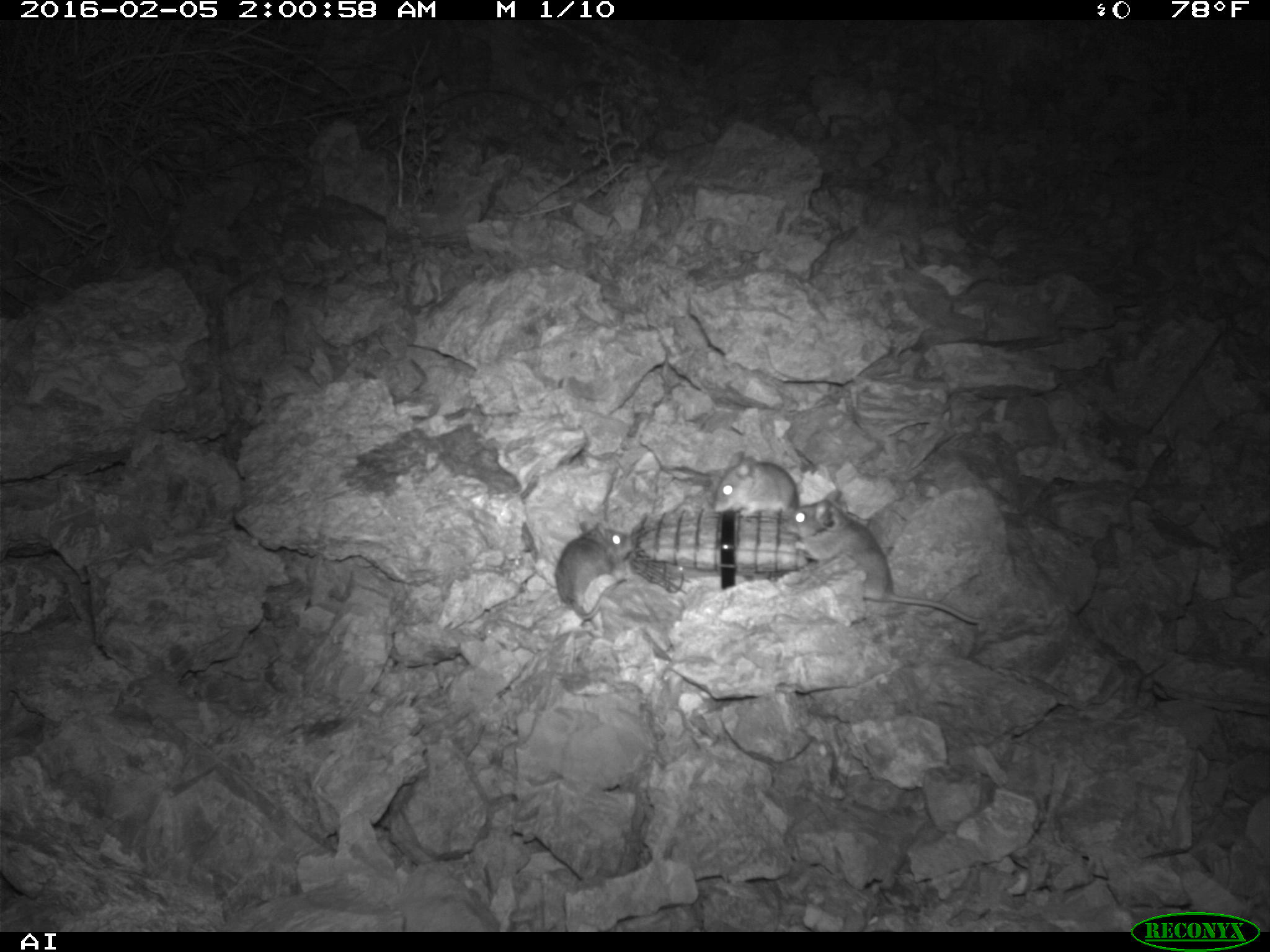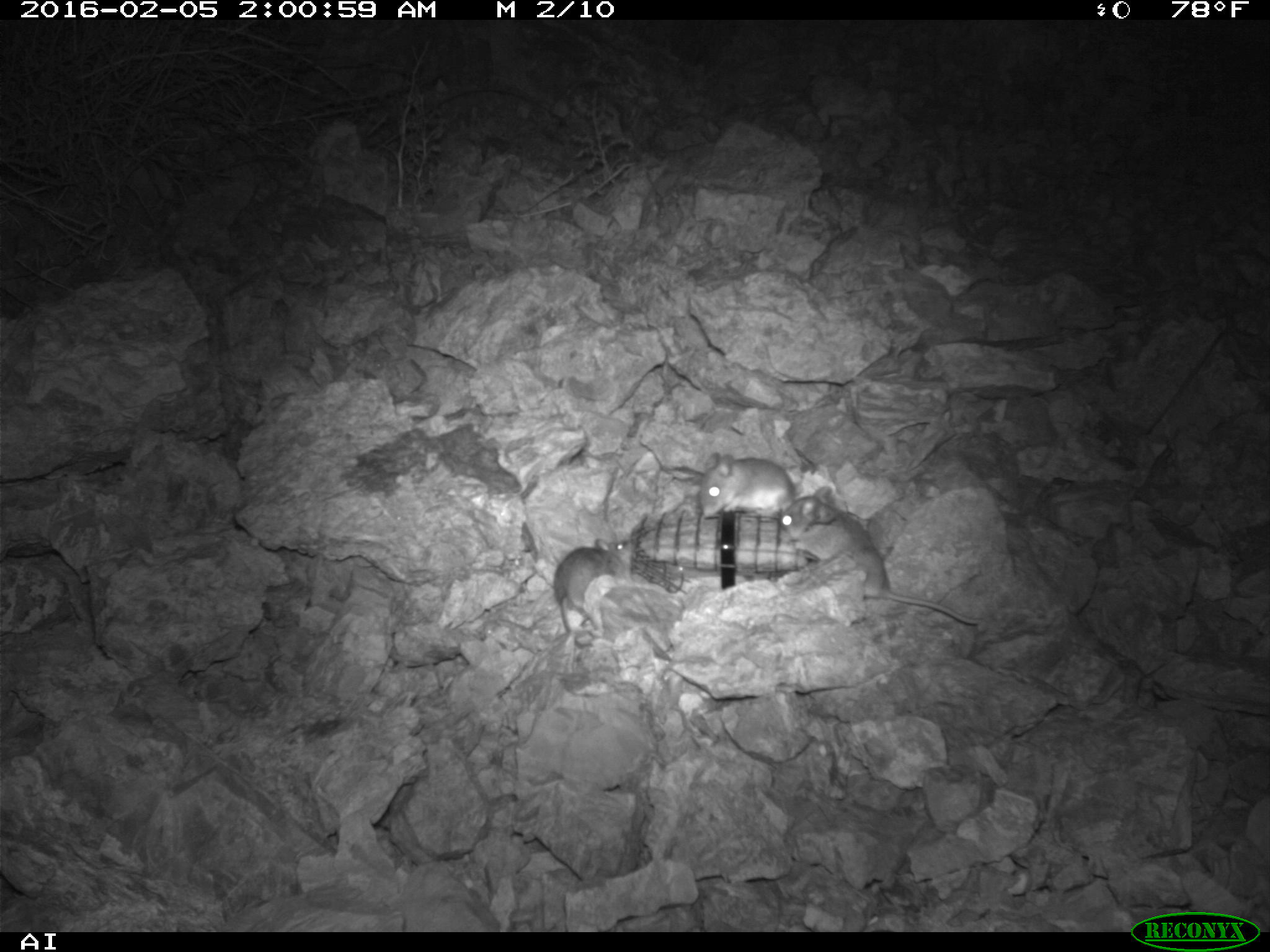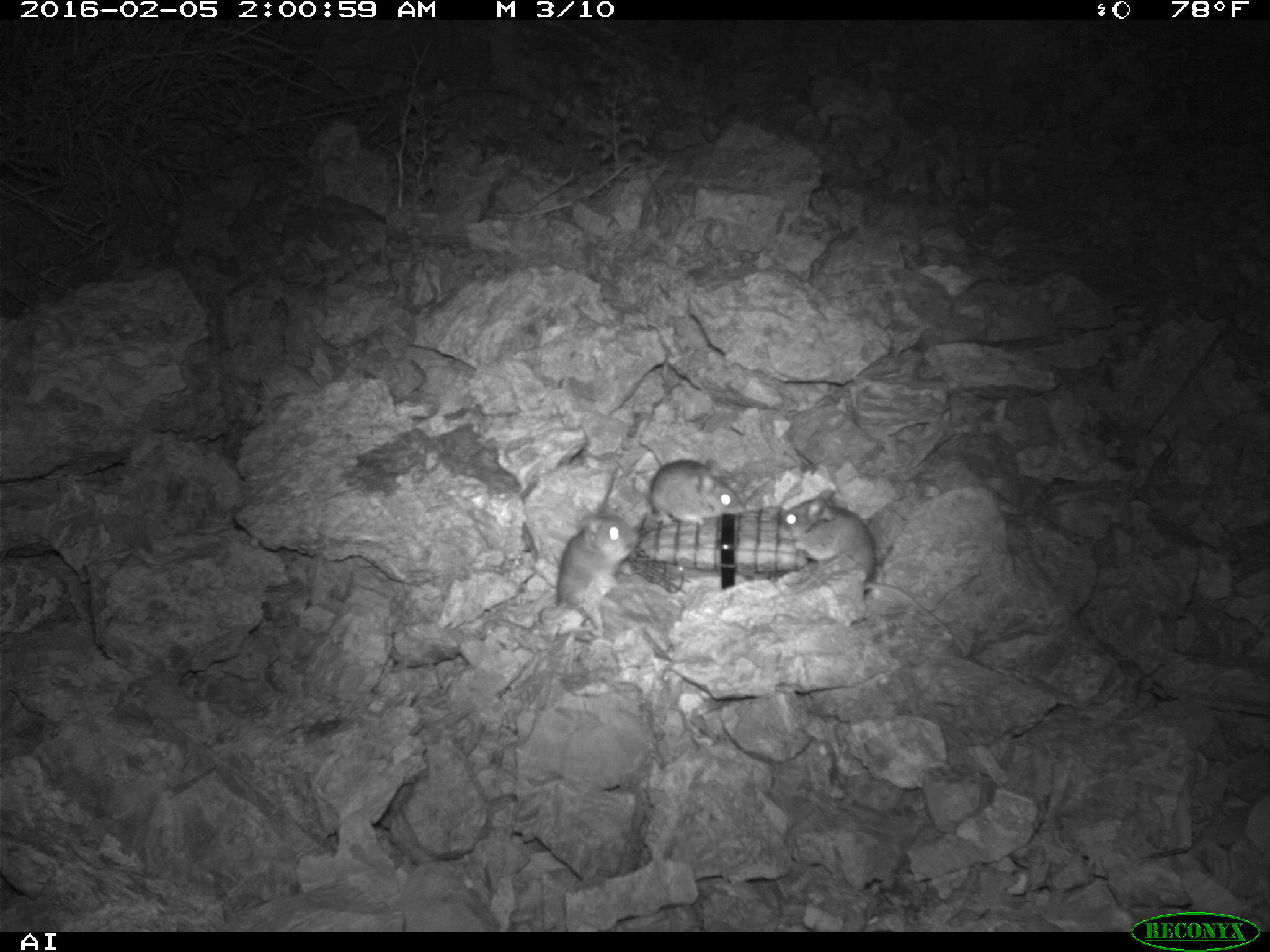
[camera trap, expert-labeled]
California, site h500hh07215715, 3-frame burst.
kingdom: Animalia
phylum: Chordata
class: Mammalia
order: Rodentia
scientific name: Rodentia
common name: rodent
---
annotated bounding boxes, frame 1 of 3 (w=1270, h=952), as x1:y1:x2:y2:
rodent: 784:490:983:624; 554:521:631:620; 714:451:798:520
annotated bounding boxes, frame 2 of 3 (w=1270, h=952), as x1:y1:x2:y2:
rodent: 776:483:981:626; 552:537:637:646; 703:451:796:521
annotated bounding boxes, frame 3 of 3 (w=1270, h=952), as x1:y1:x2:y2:
rodent: 778:487:967:657; 496:509:639:628; 638:432:744:524